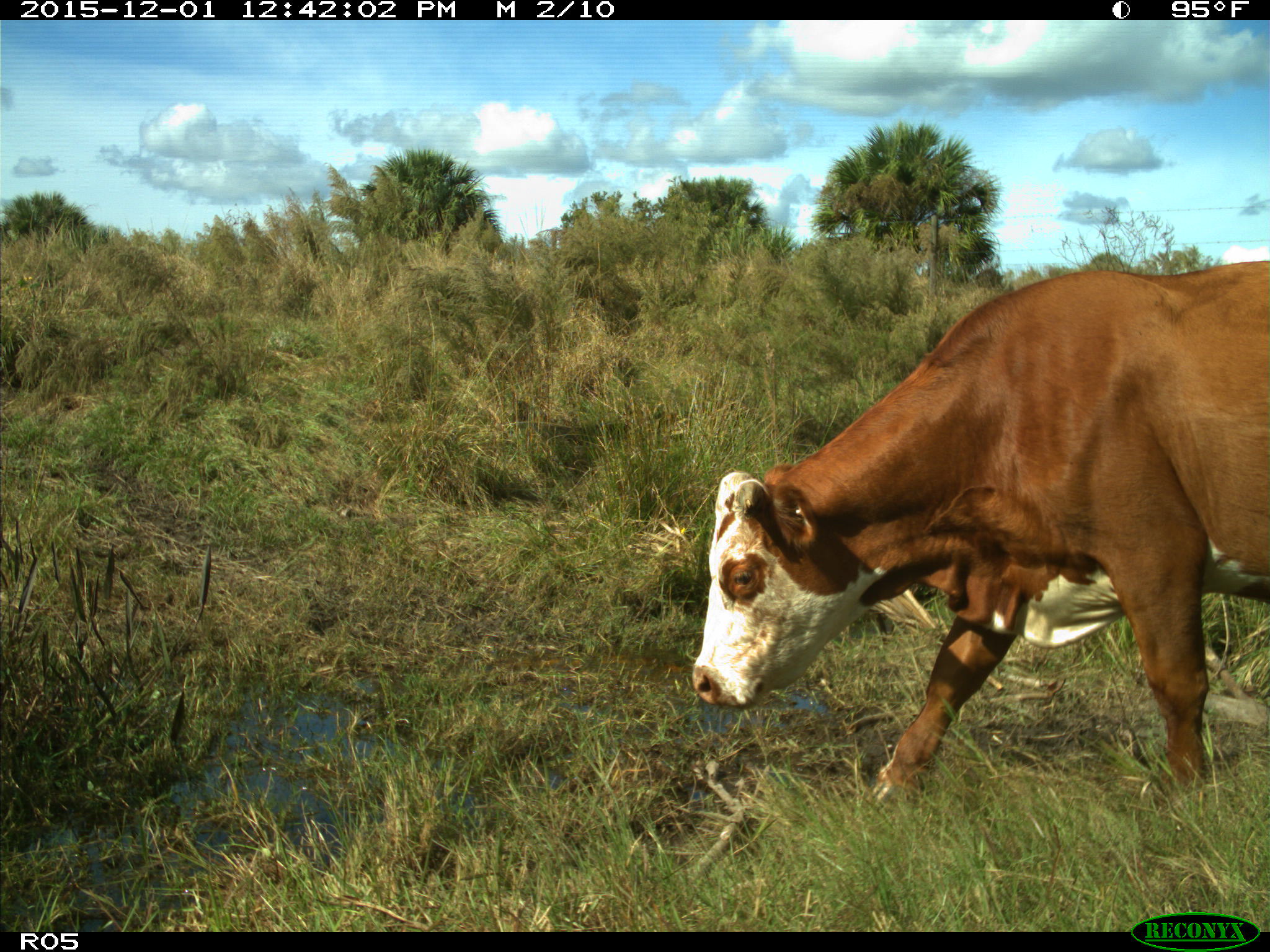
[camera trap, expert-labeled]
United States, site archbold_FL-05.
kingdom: Animalia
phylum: Chordata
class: Mammalia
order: Artiodactyla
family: Bovidae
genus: Bos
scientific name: Bos taurus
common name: domestic cow